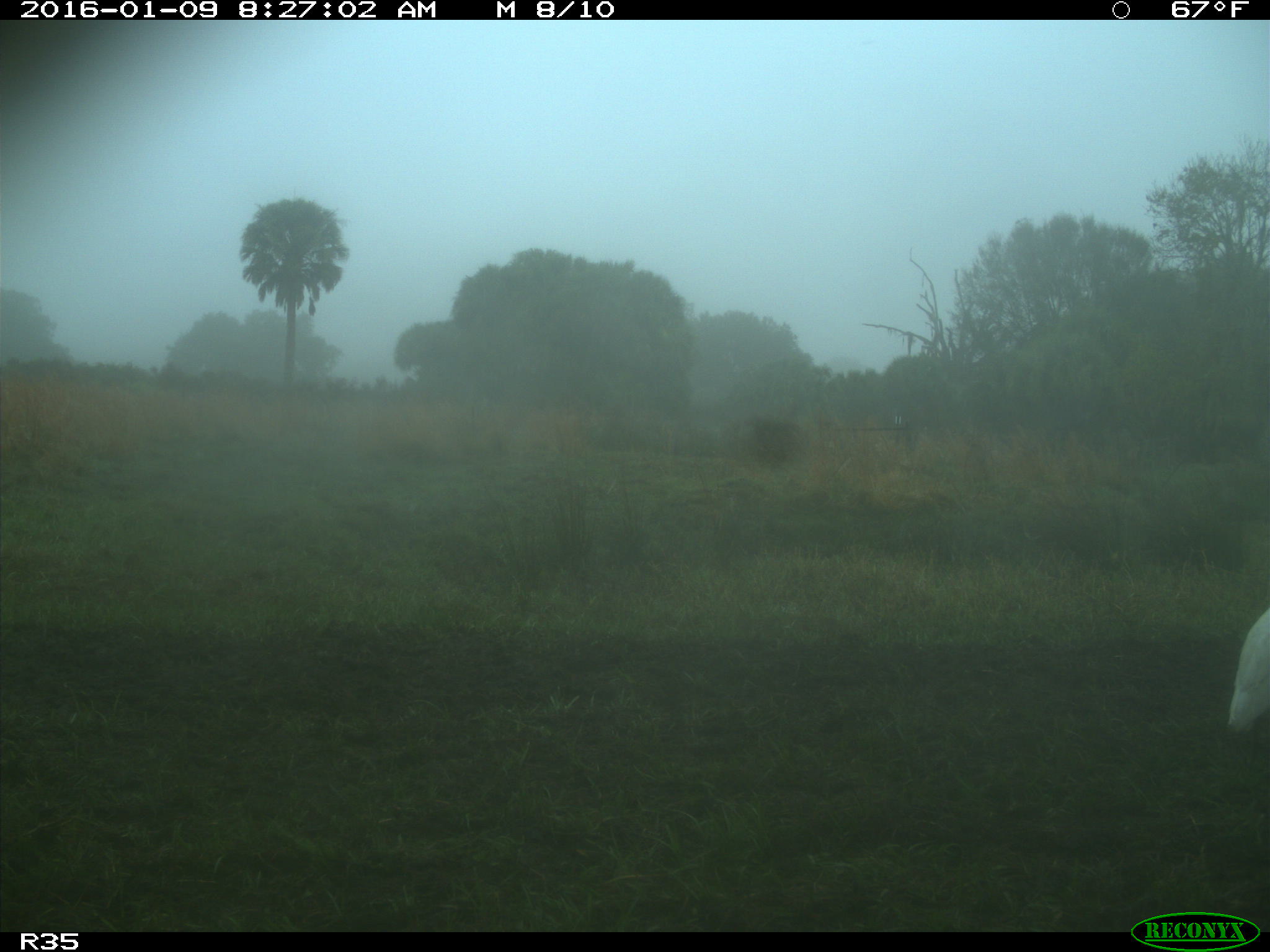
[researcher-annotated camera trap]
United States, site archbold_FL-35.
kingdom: Animalia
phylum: Chordata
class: Aves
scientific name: Aves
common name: birds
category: unidentified bird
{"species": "unidentified bird (birds) (Aves)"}